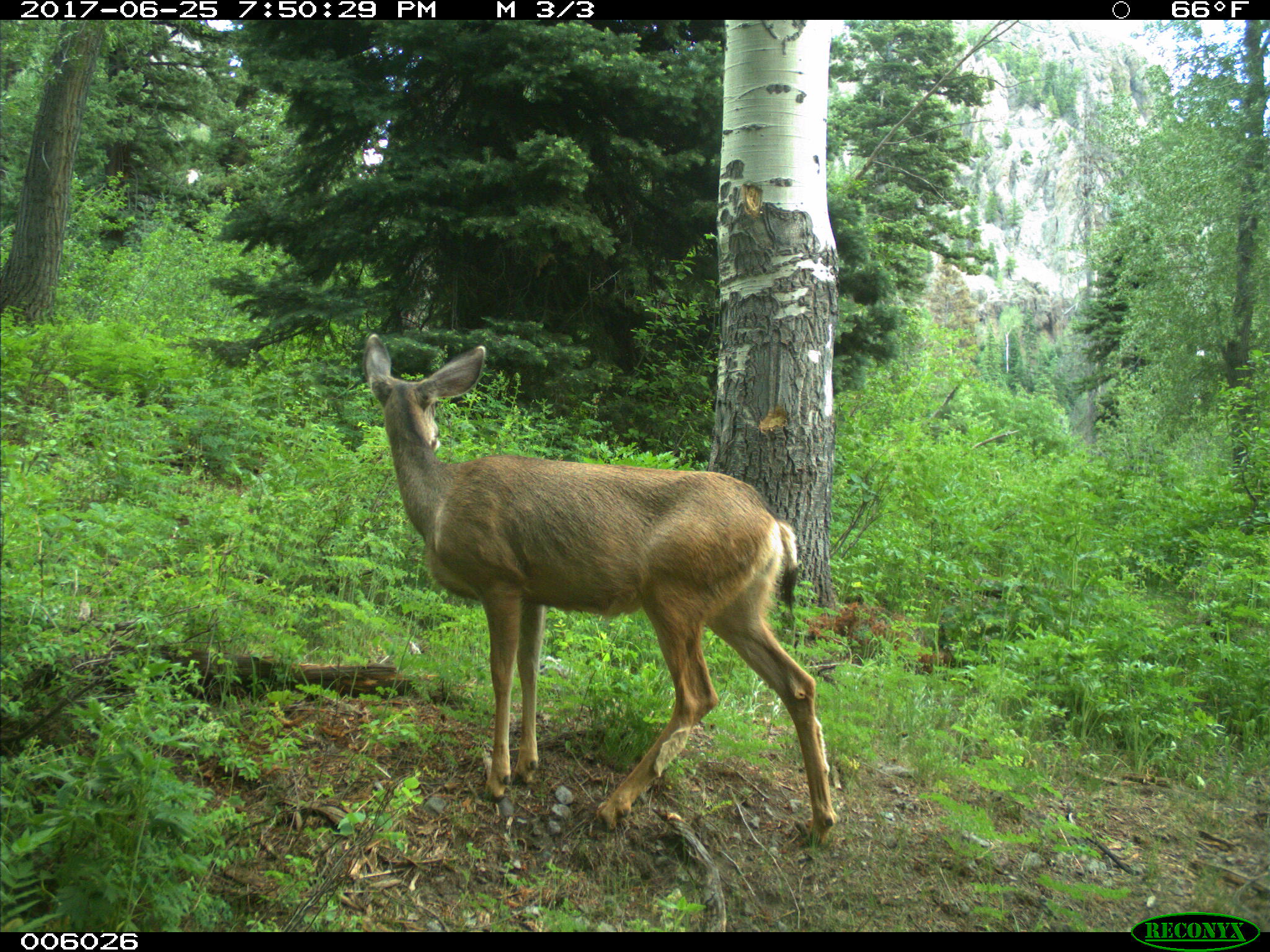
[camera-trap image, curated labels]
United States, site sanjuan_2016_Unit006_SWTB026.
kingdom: Animalia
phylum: Chordata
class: Mammalia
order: Artiodactyla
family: Cervidae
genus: Odocoileus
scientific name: Odocoileus hemionus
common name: mule deer